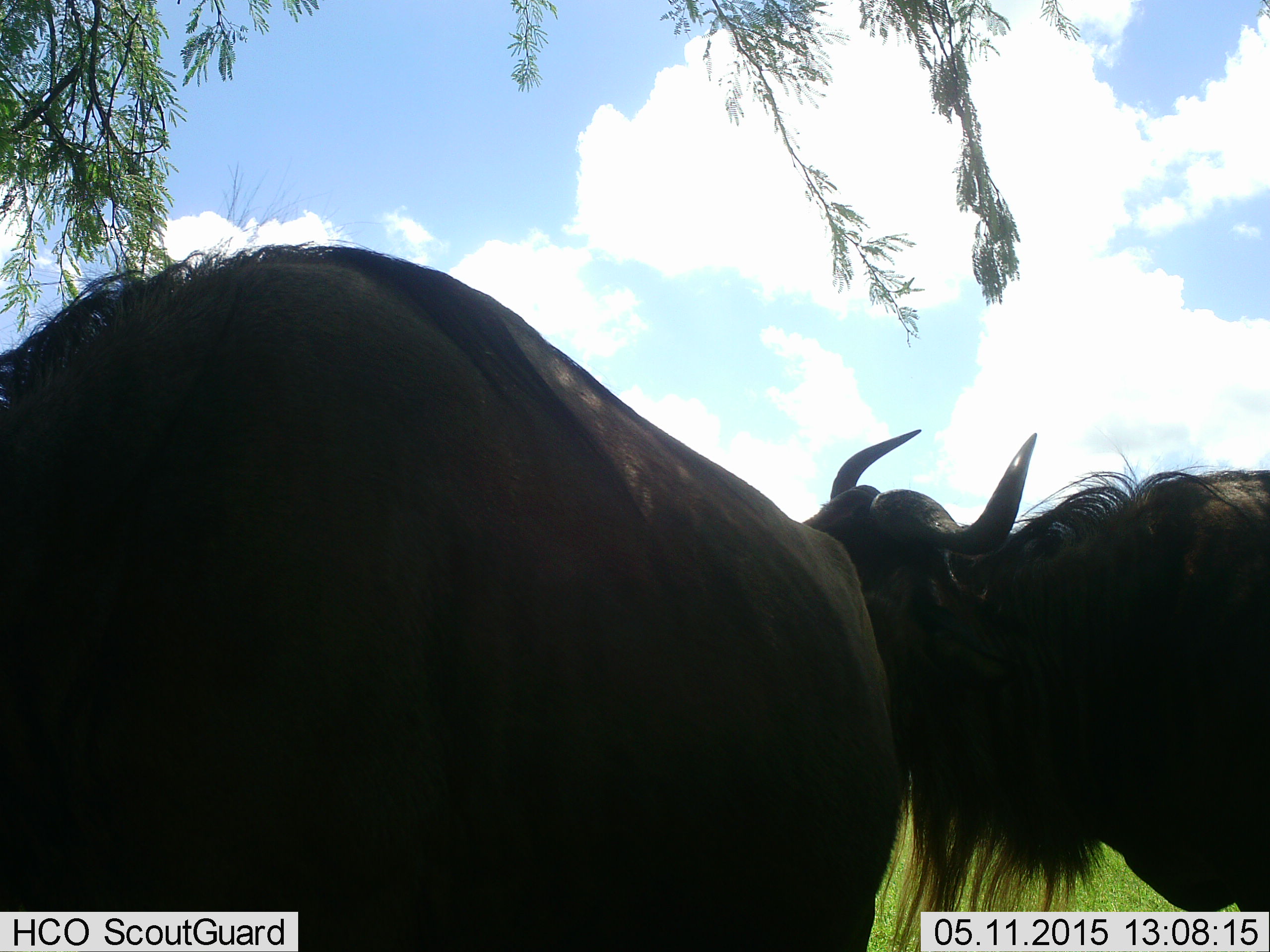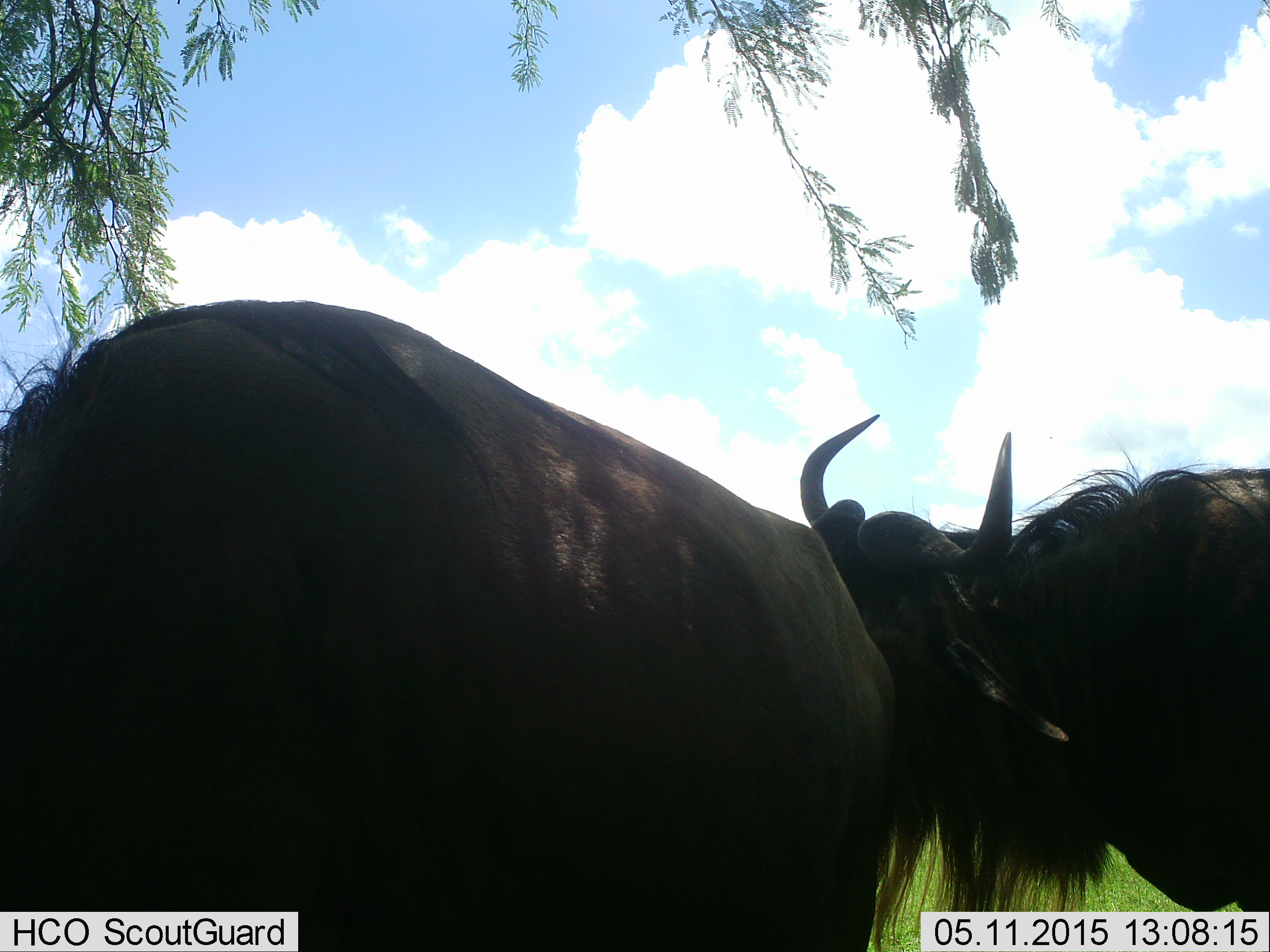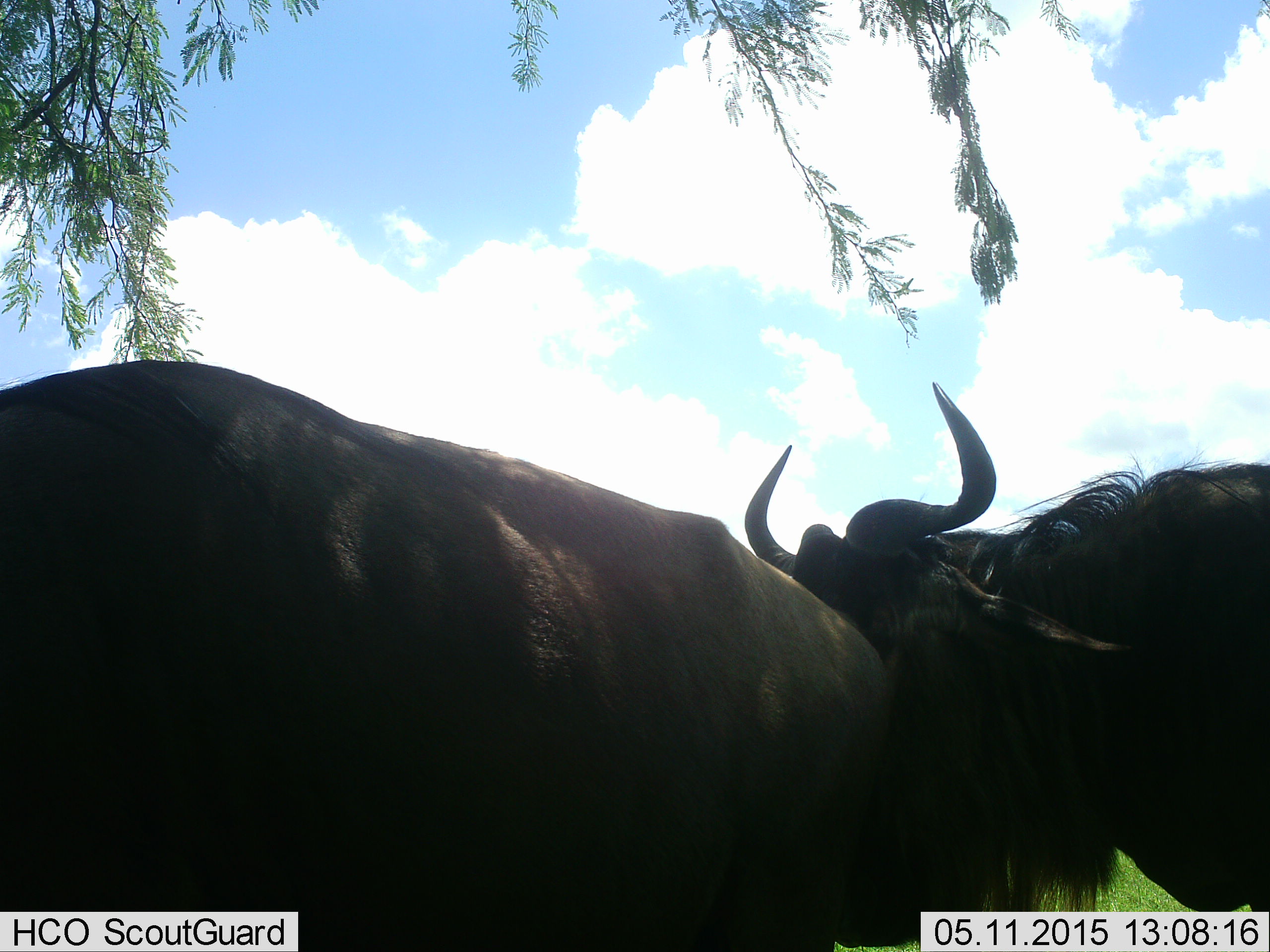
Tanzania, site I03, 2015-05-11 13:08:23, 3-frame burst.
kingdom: Animalia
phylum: Chordata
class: Mammalia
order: Artiodactyla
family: Bovidae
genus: Connochaetes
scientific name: Connochaetes taurinus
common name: blue wildebeest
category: wildebeest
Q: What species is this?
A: Wildebeest (blue wildebeest) (Connochaetes taurinus).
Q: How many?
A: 2.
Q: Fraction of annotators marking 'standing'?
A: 50%.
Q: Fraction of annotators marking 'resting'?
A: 10%.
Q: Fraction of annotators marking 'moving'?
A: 10%.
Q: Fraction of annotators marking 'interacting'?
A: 60%.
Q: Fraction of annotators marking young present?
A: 0%.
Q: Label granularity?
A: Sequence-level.